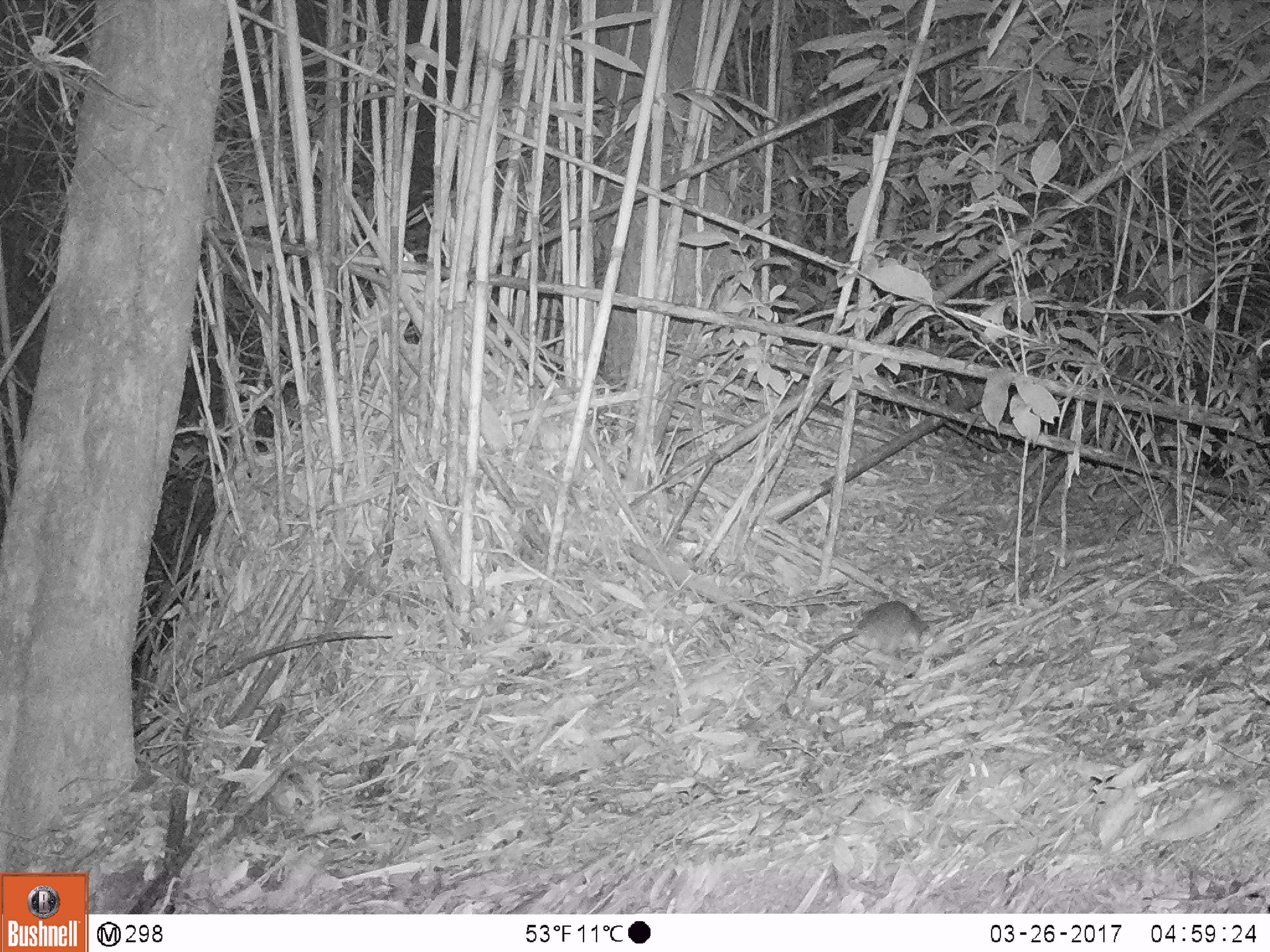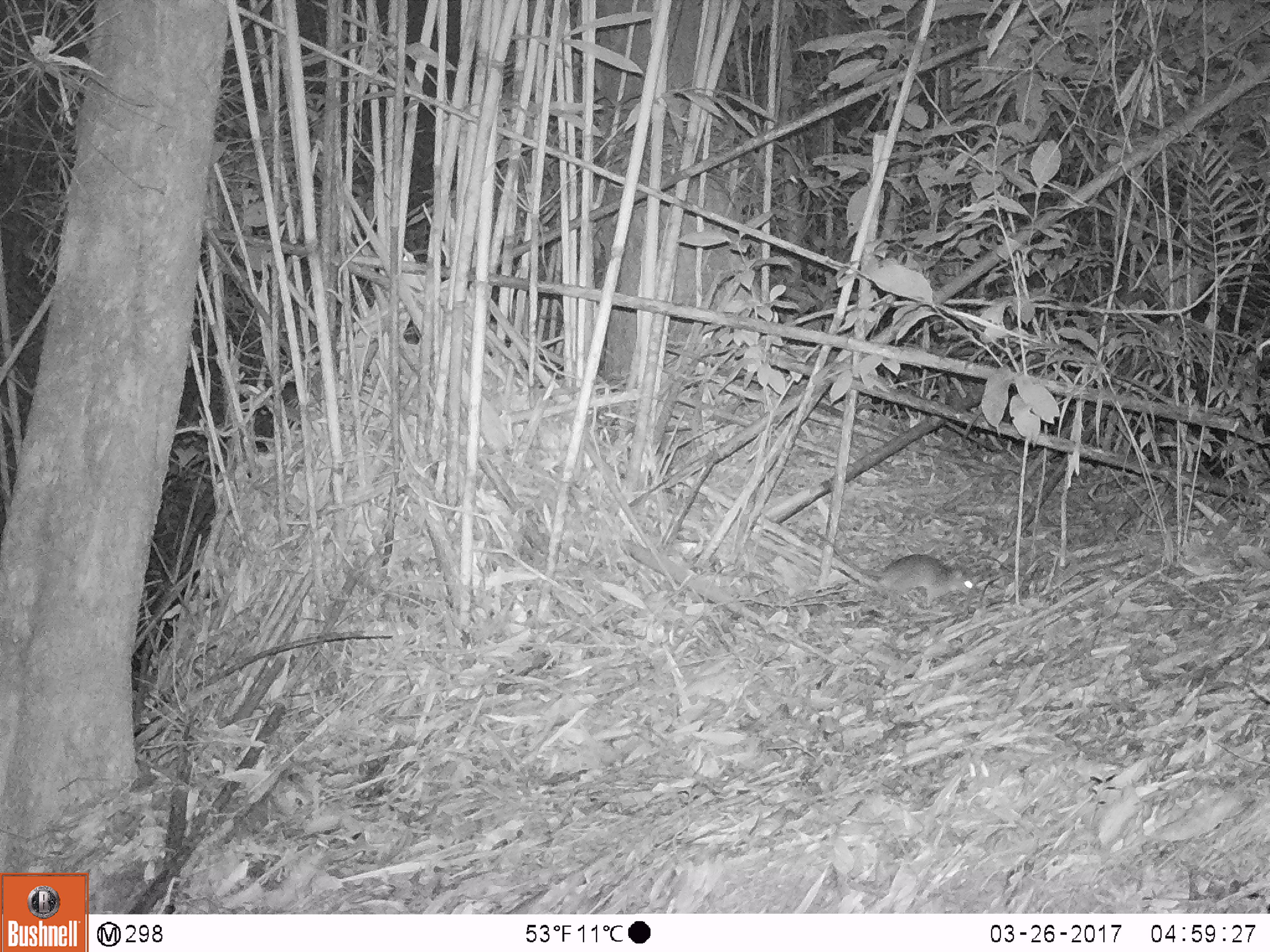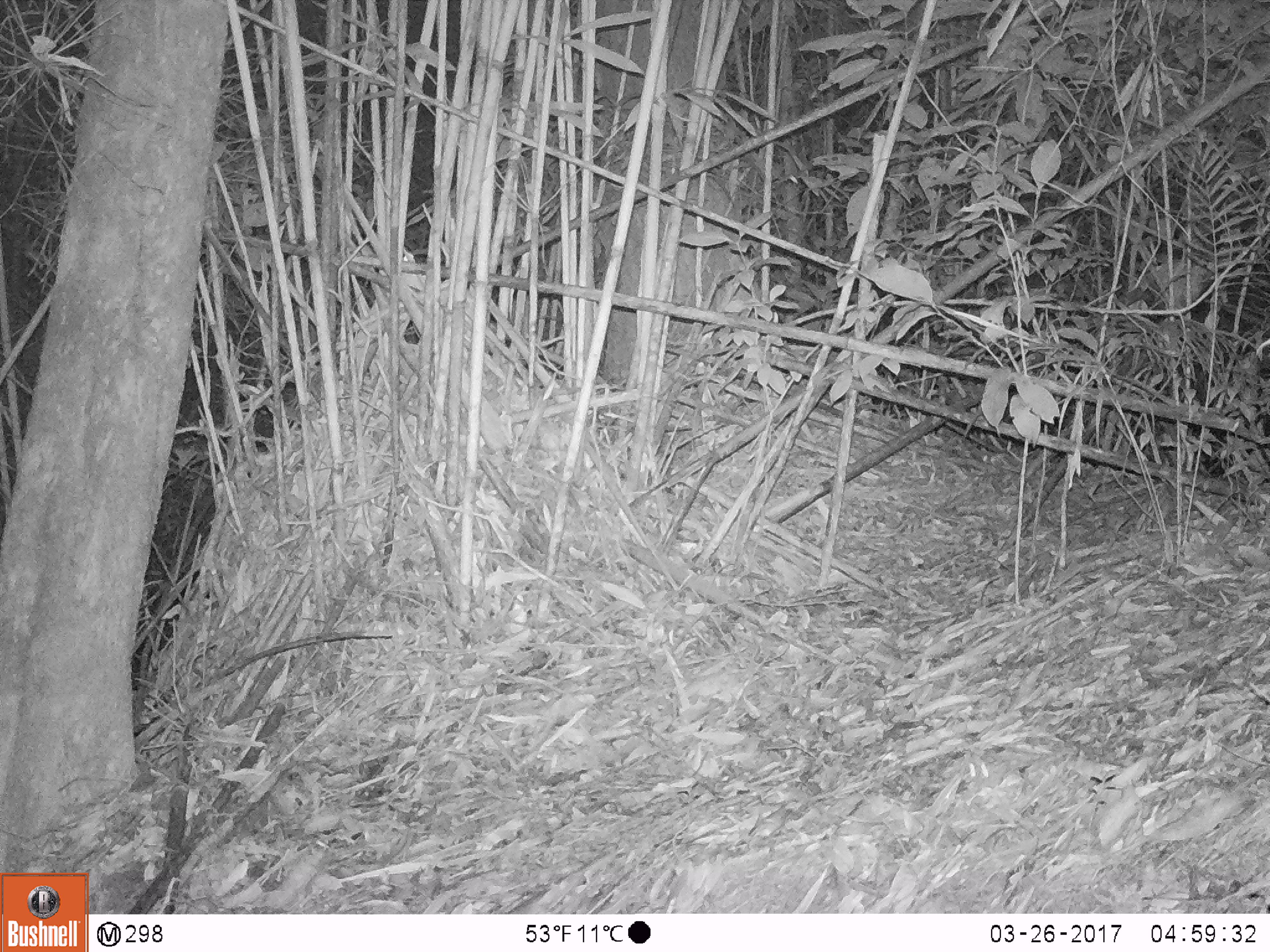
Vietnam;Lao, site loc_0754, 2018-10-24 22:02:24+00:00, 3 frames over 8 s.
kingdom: Animalia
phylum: Chordata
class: Mammalia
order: Rodentia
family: Muridae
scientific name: Muridae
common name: old-world mice and rats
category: unidentified murid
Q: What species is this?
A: Unidentified murid (old-world mice and rats) (Muridae).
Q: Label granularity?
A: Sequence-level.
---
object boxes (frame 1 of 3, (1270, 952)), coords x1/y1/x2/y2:
unidentified murid: 784/600/935/699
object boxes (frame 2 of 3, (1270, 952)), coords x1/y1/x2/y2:
unidentified murid: 809/531/977/606